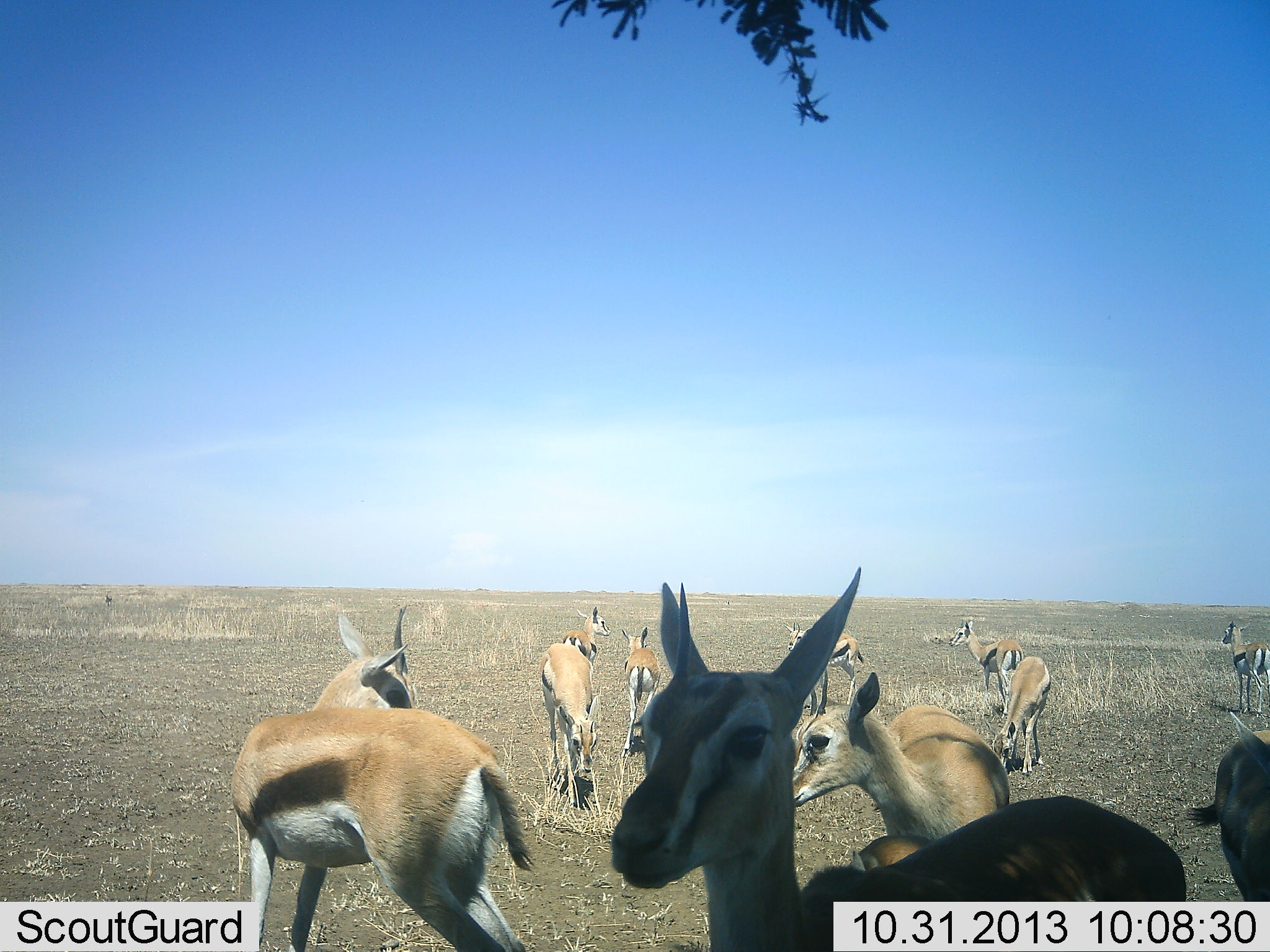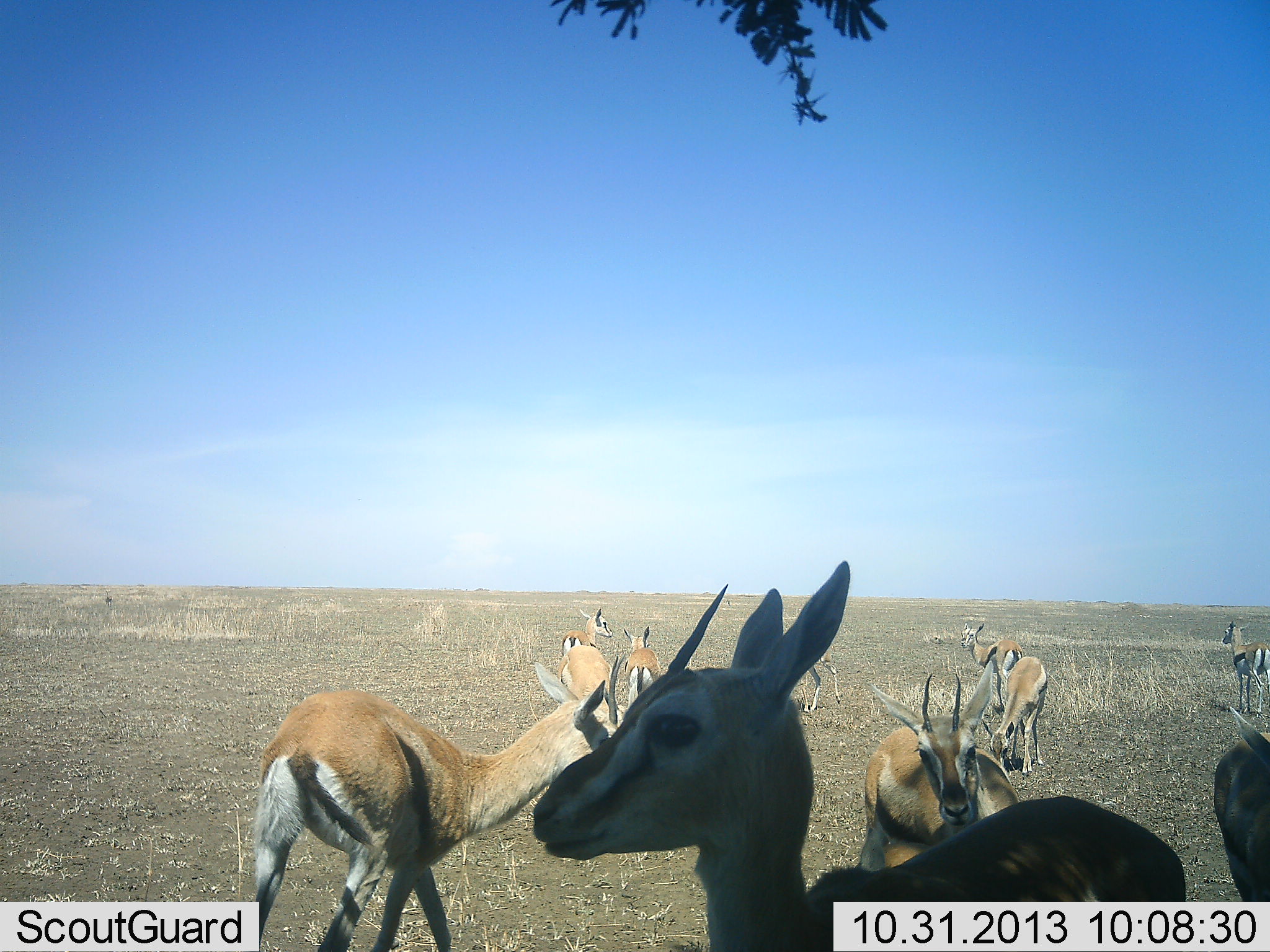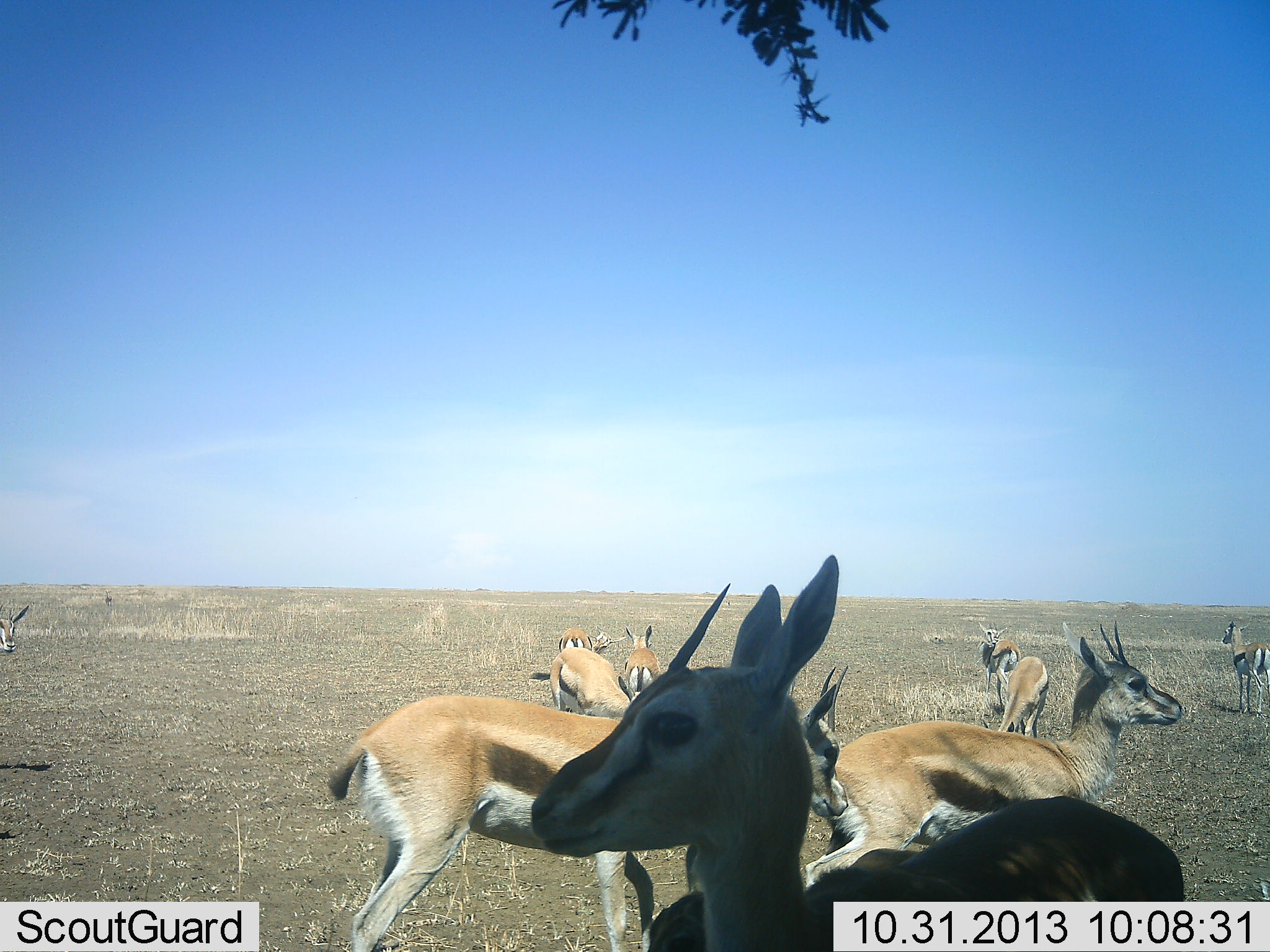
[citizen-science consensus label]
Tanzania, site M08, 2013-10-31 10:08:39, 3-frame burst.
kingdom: Animalia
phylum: Chordata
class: Mammalia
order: Artiodactyla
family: Bovidae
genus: Eudorcas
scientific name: Eudorcas thomsonii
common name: thomson's gazelle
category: gazellethomsons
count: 11-50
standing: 90%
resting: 0%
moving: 70%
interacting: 15%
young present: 0%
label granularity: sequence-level